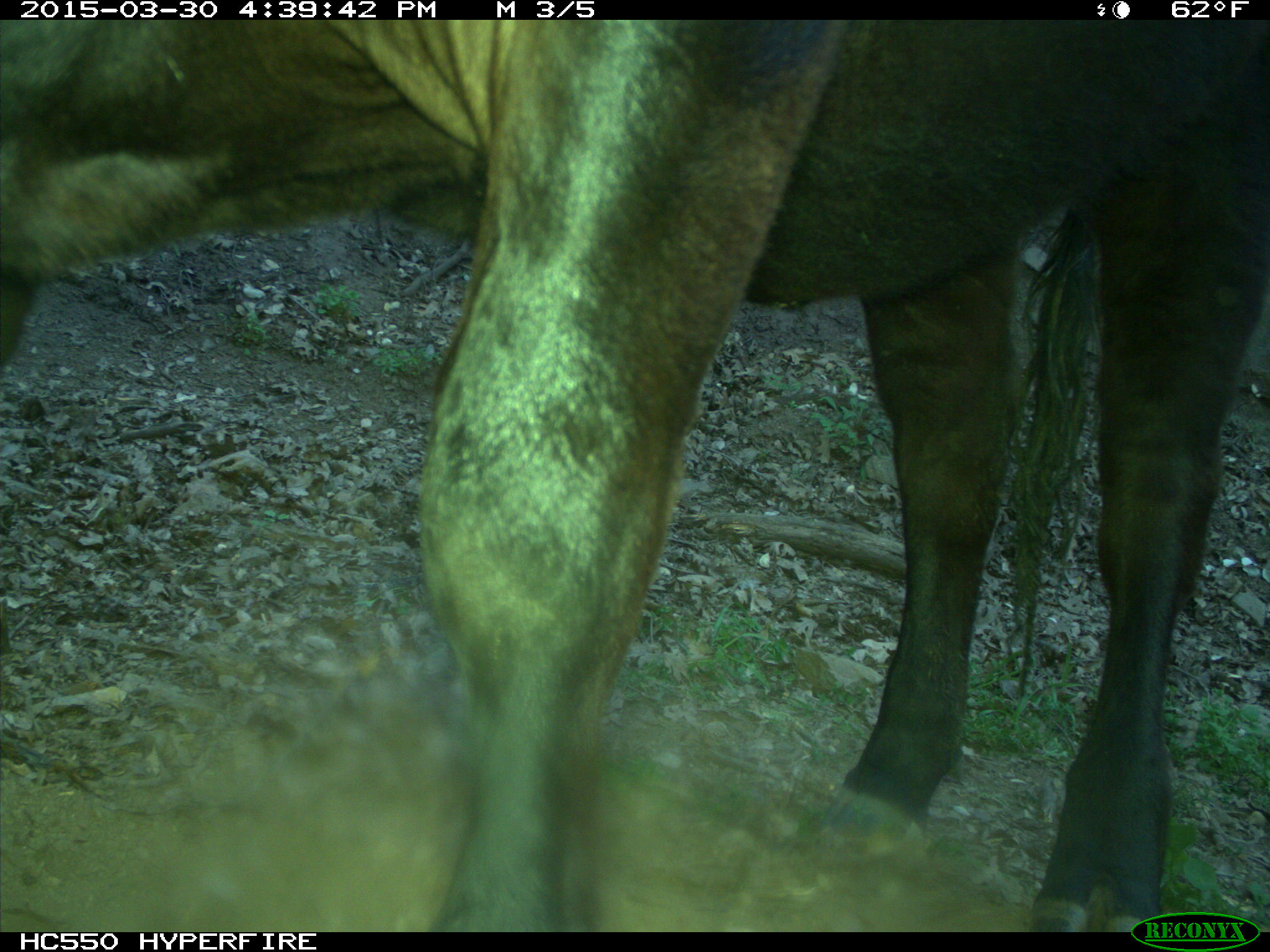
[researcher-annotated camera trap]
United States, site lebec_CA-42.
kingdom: Animalia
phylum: Chordata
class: Mammalia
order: Artiodactyla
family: Bovidae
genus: Bos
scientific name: Bos taurus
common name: domestic cow